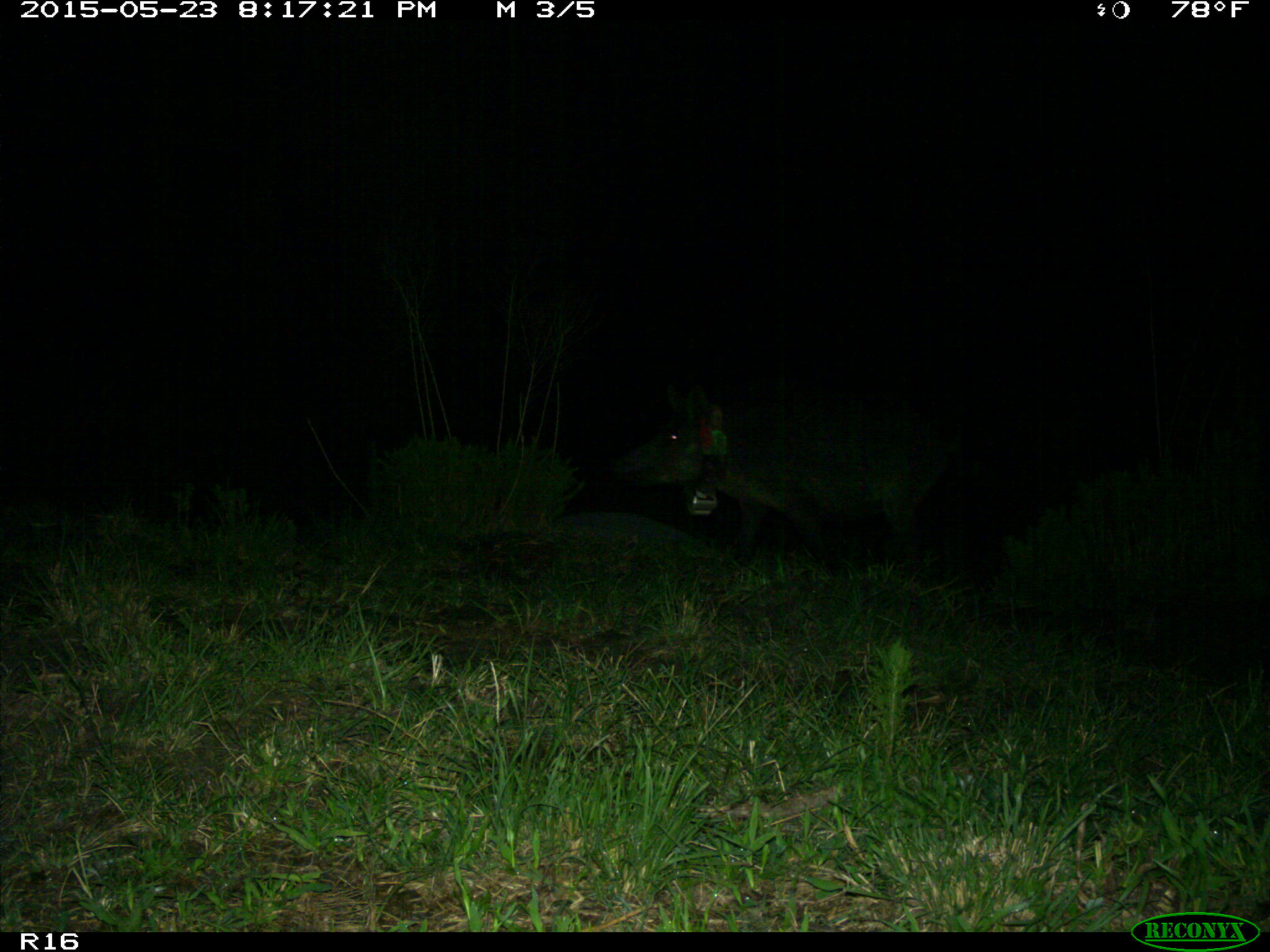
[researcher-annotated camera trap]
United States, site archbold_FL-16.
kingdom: Animalia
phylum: Chordata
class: Mammalia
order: Artiodactyla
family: Suidae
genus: Sus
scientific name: Sus scrofa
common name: wild boar